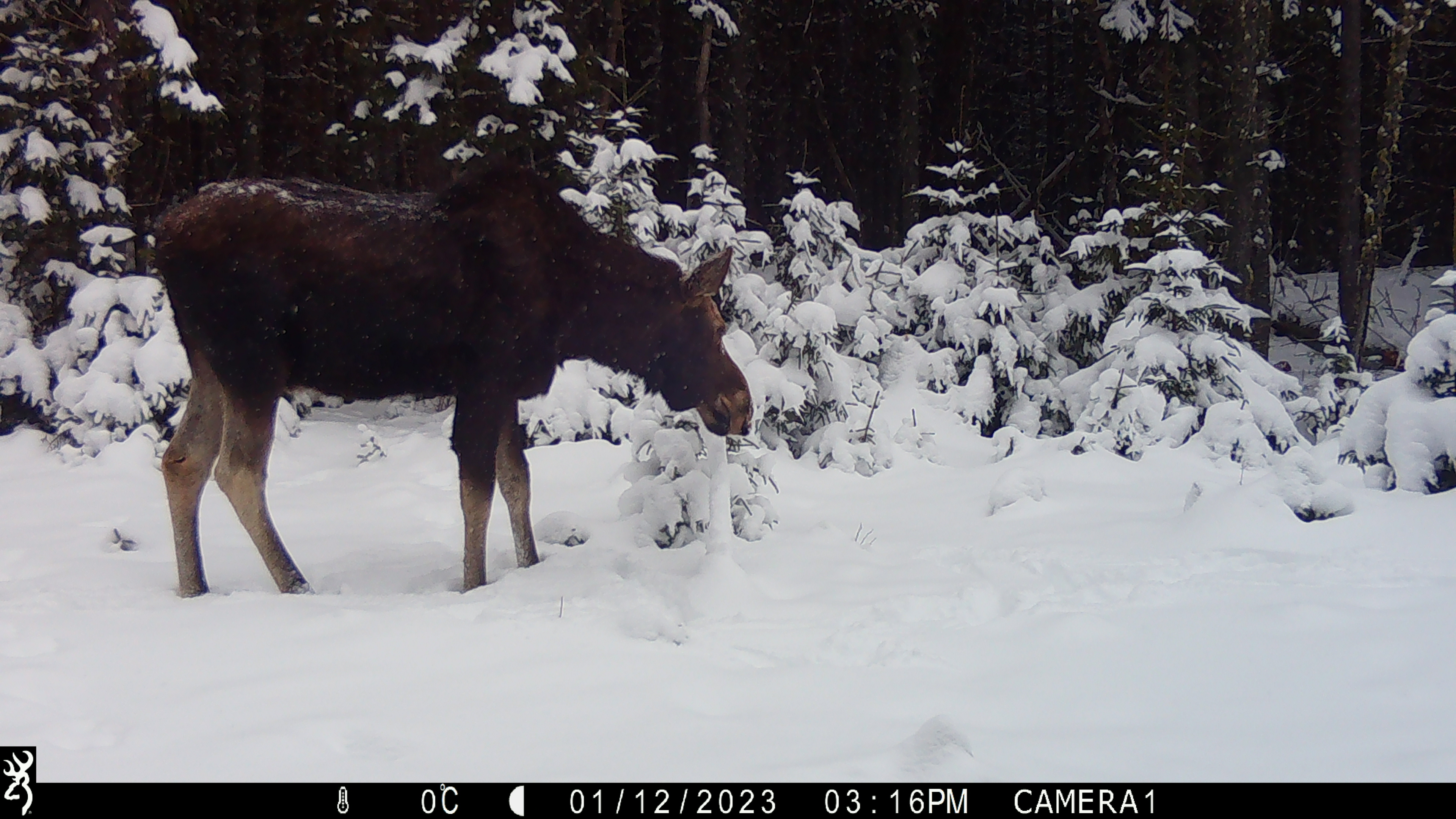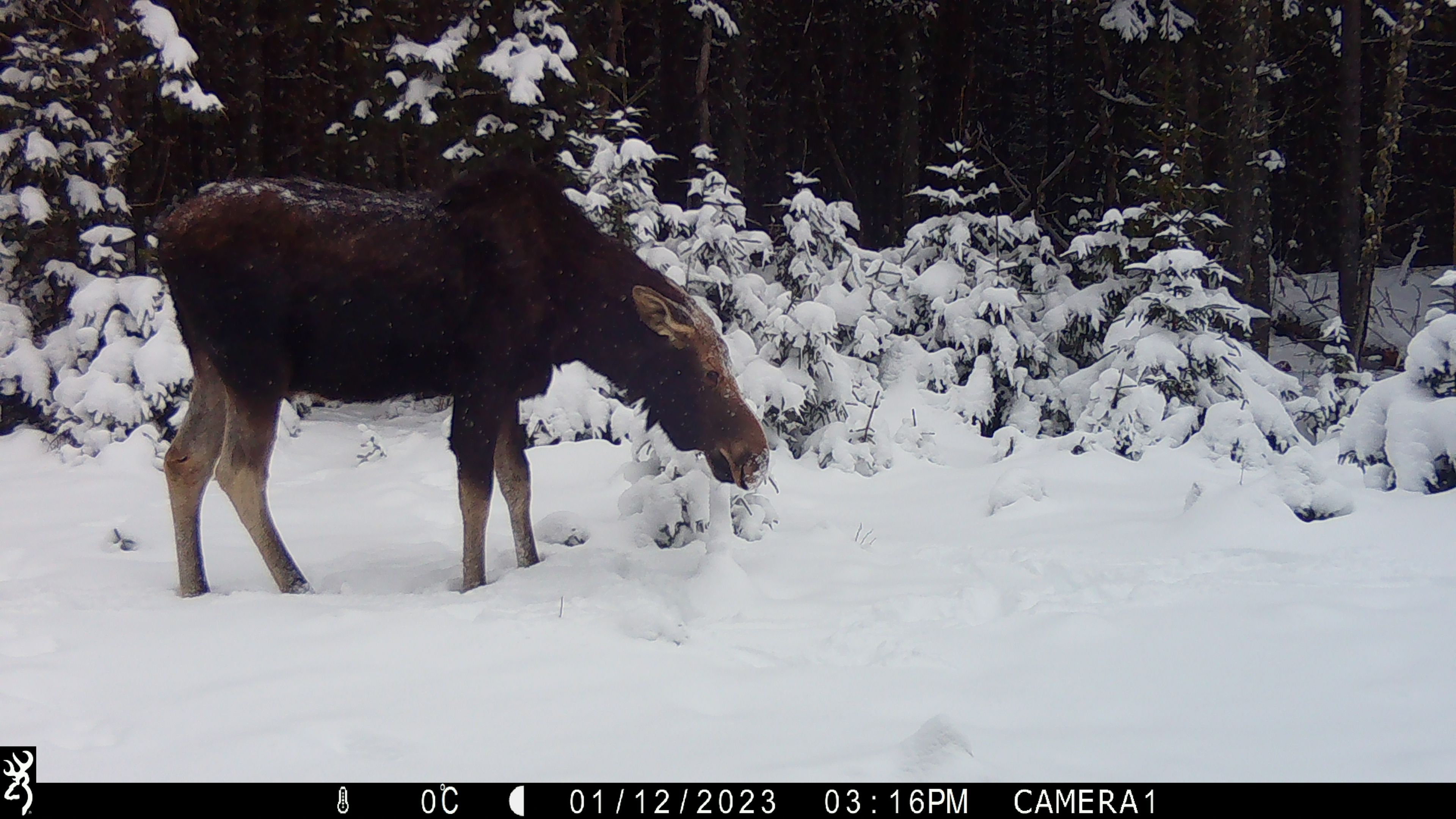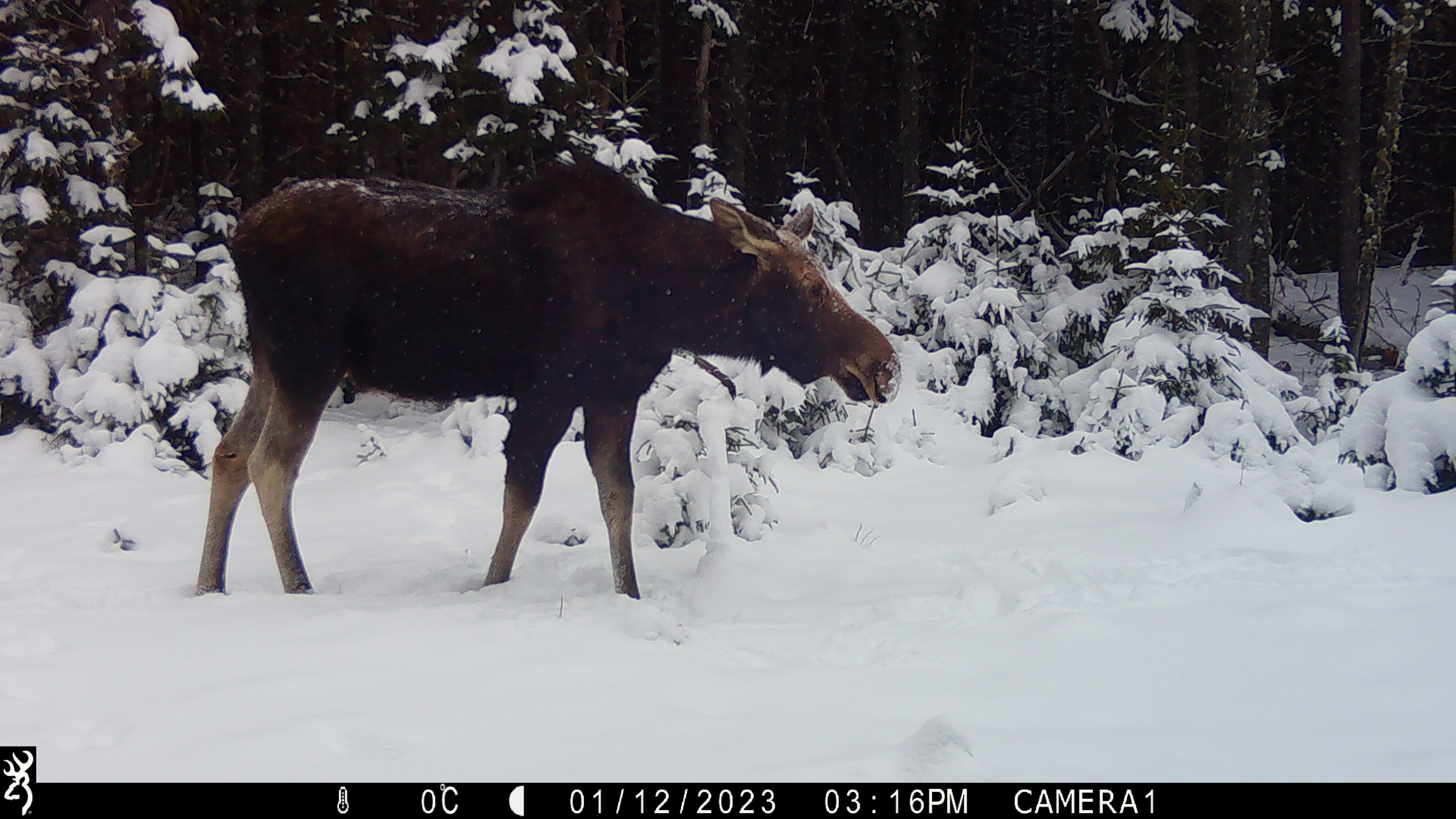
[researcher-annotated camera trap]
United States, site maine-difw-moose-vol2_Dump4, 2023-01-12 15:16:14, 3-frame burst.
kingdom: Animalia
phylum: Chordata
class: Mammalia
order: Artiodactyla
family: Cervidae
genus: Alces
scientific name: Alces alces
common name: moose